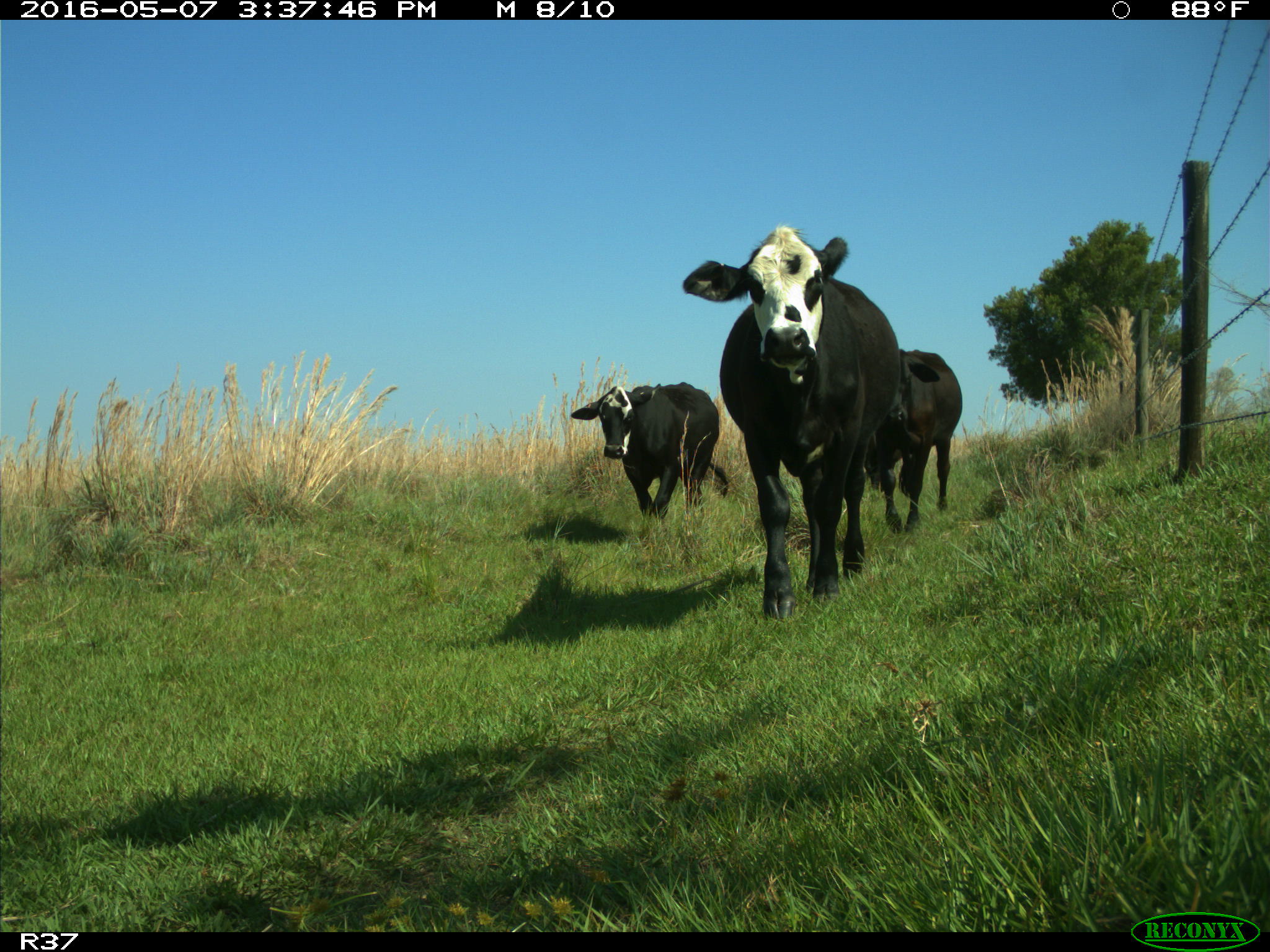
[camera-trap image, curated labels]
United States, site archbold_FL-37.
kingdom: Animalia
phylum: Chordata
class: Mammalia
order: Artiodactyla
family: Bovidae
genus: Bos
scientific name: Bos taurus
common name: domestic cow